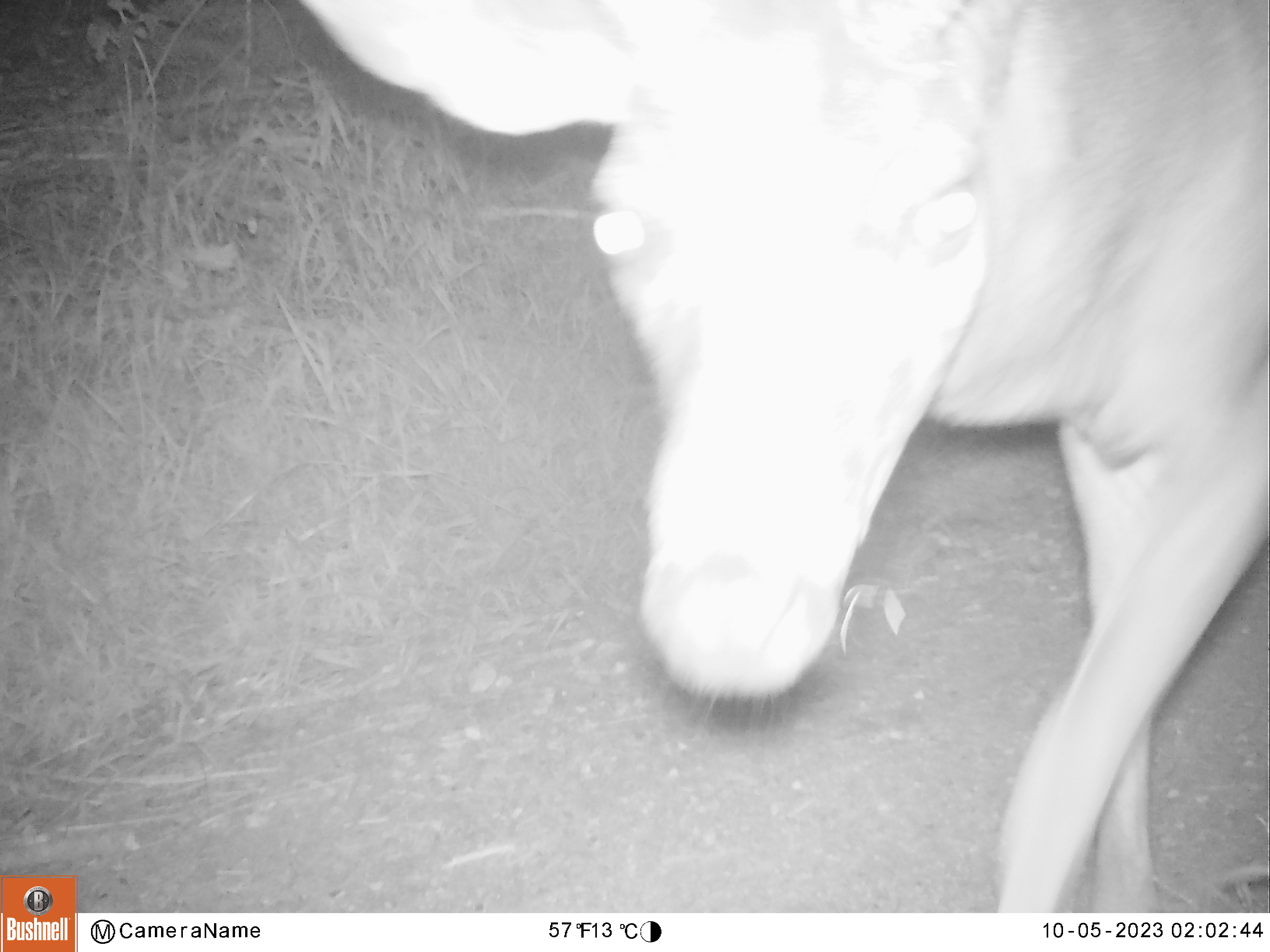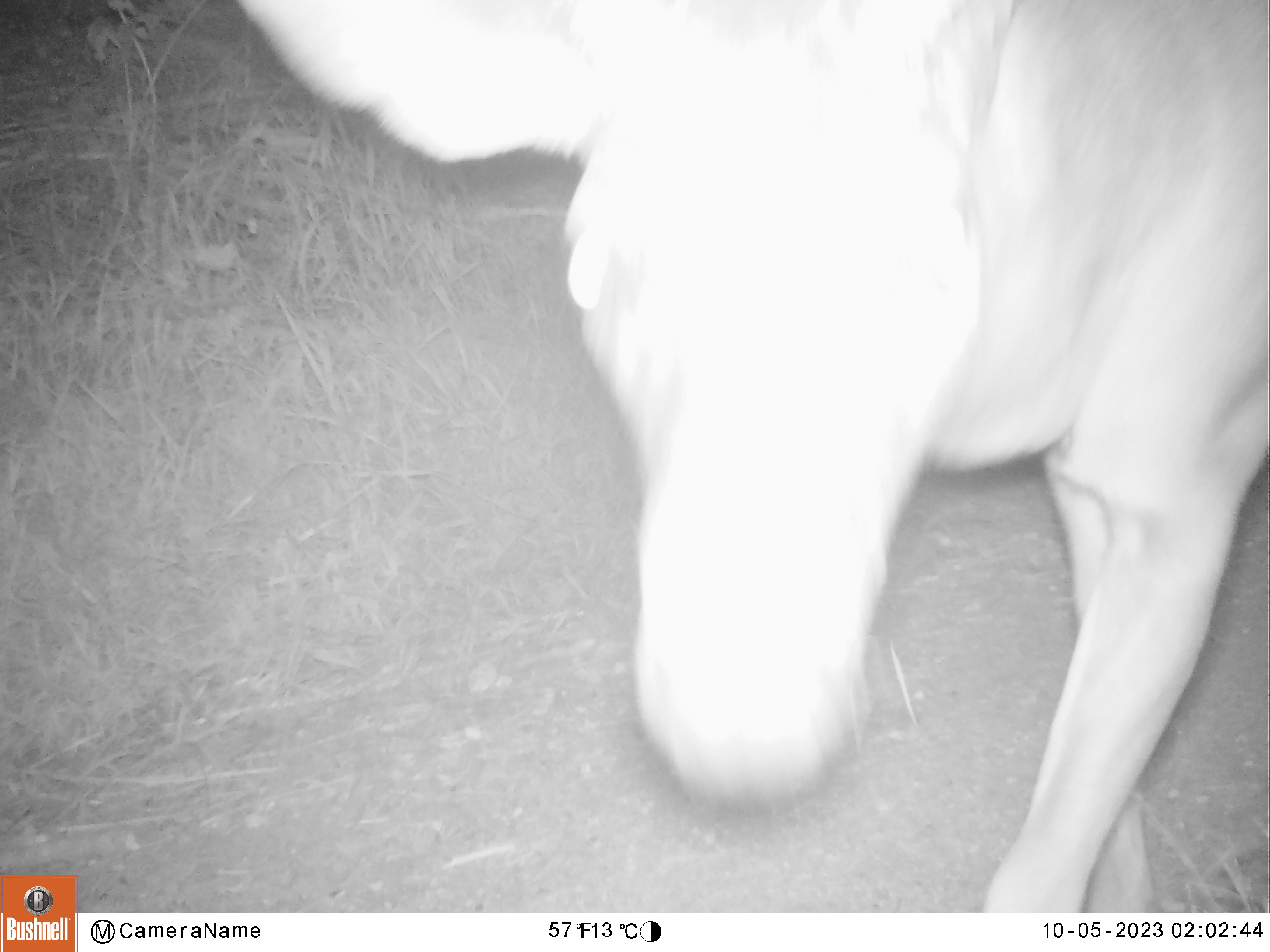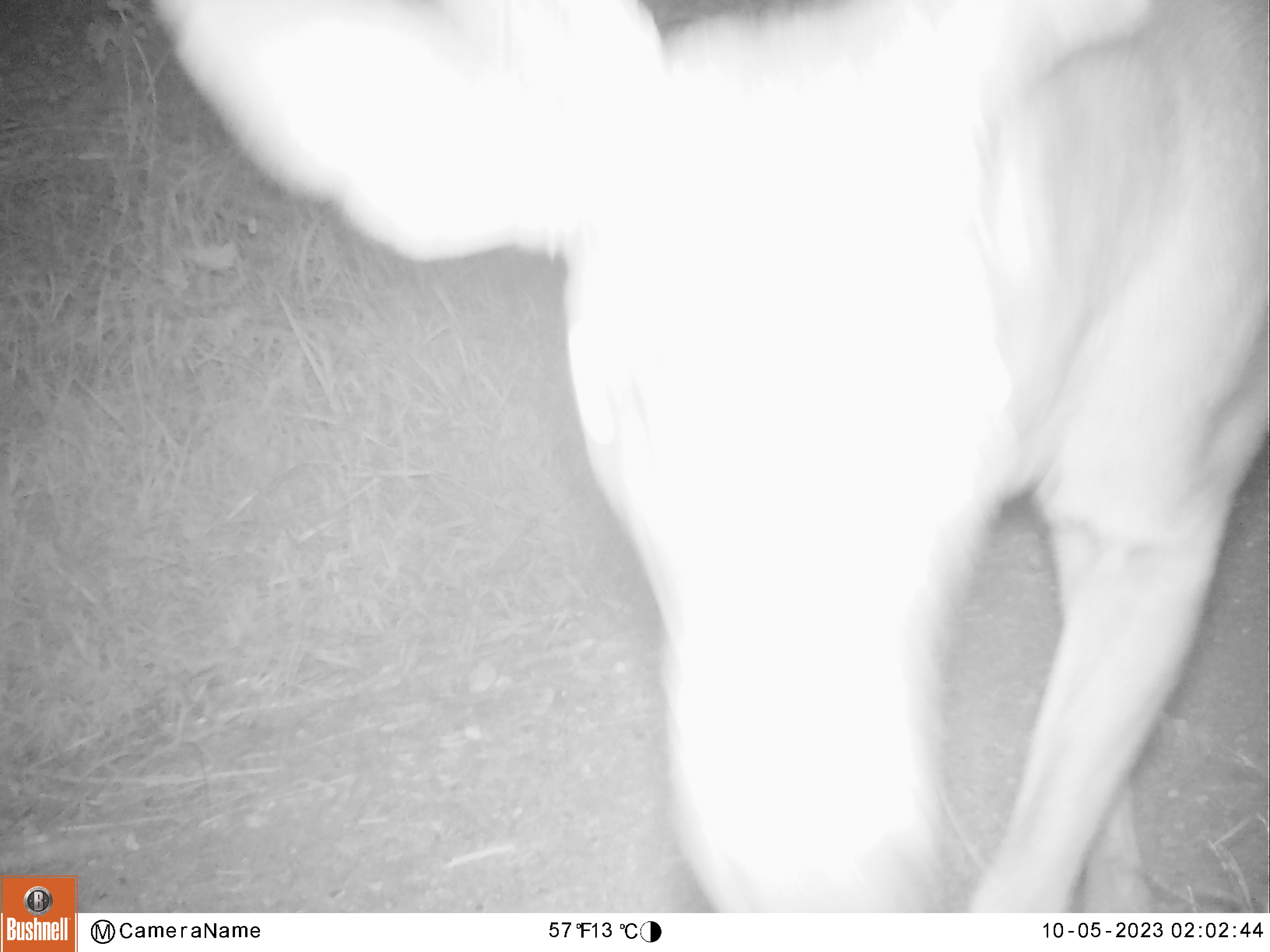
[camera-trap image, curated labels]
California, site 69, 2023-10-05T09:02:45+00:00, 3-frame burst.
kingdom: Animalia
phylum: Chordata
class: Mammalia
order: Artiodactyla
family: Cervidae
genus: Odocoileus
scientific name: Odocoileus hemionus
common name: mule deer